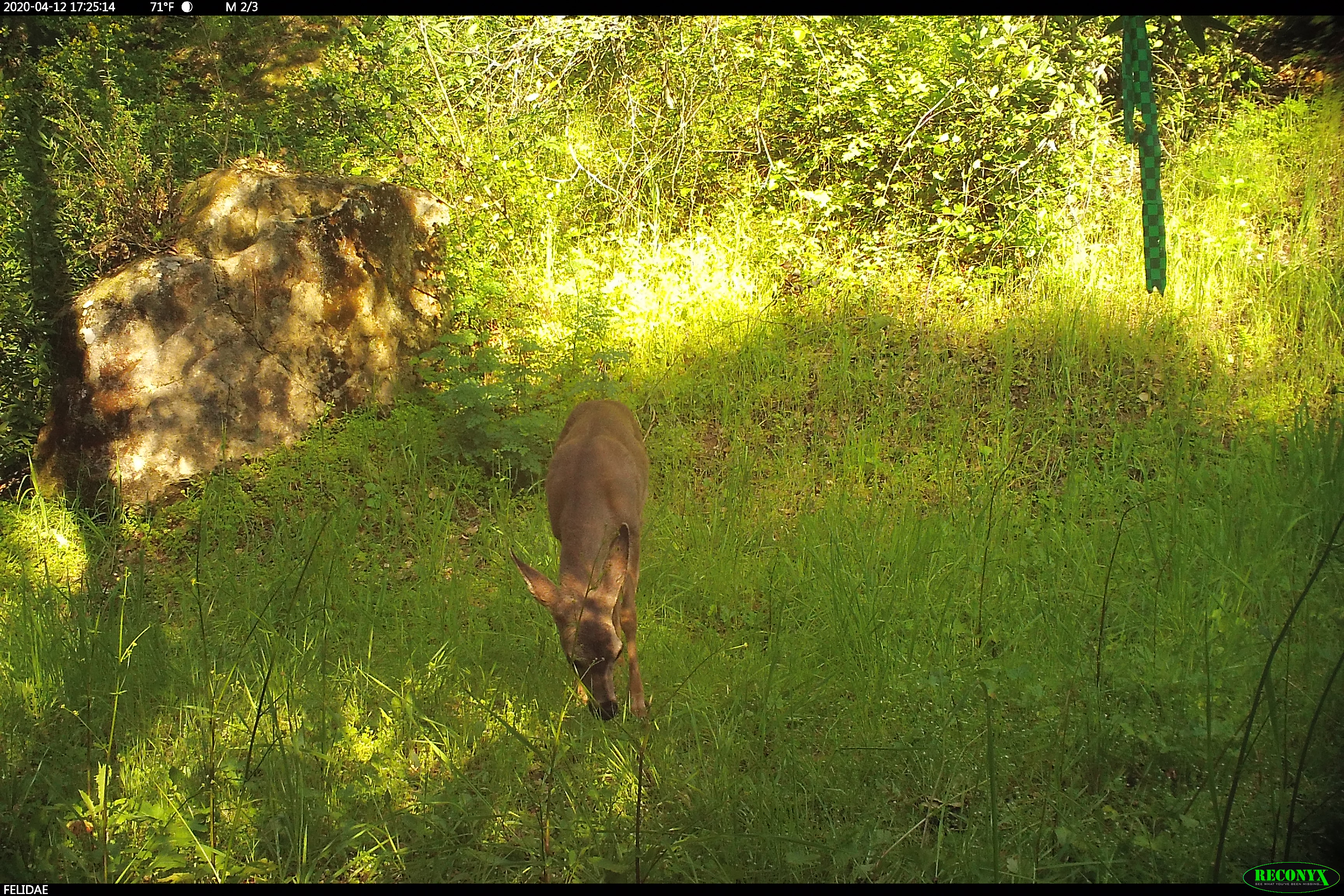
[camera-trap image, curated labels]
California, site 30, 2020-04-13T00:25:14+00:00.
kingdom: Animalia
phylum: Chordata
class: Mammalia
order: Artiodactyla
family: Cervidae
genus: Odocoileus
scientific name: Odocoileus hemionus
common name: mule deer